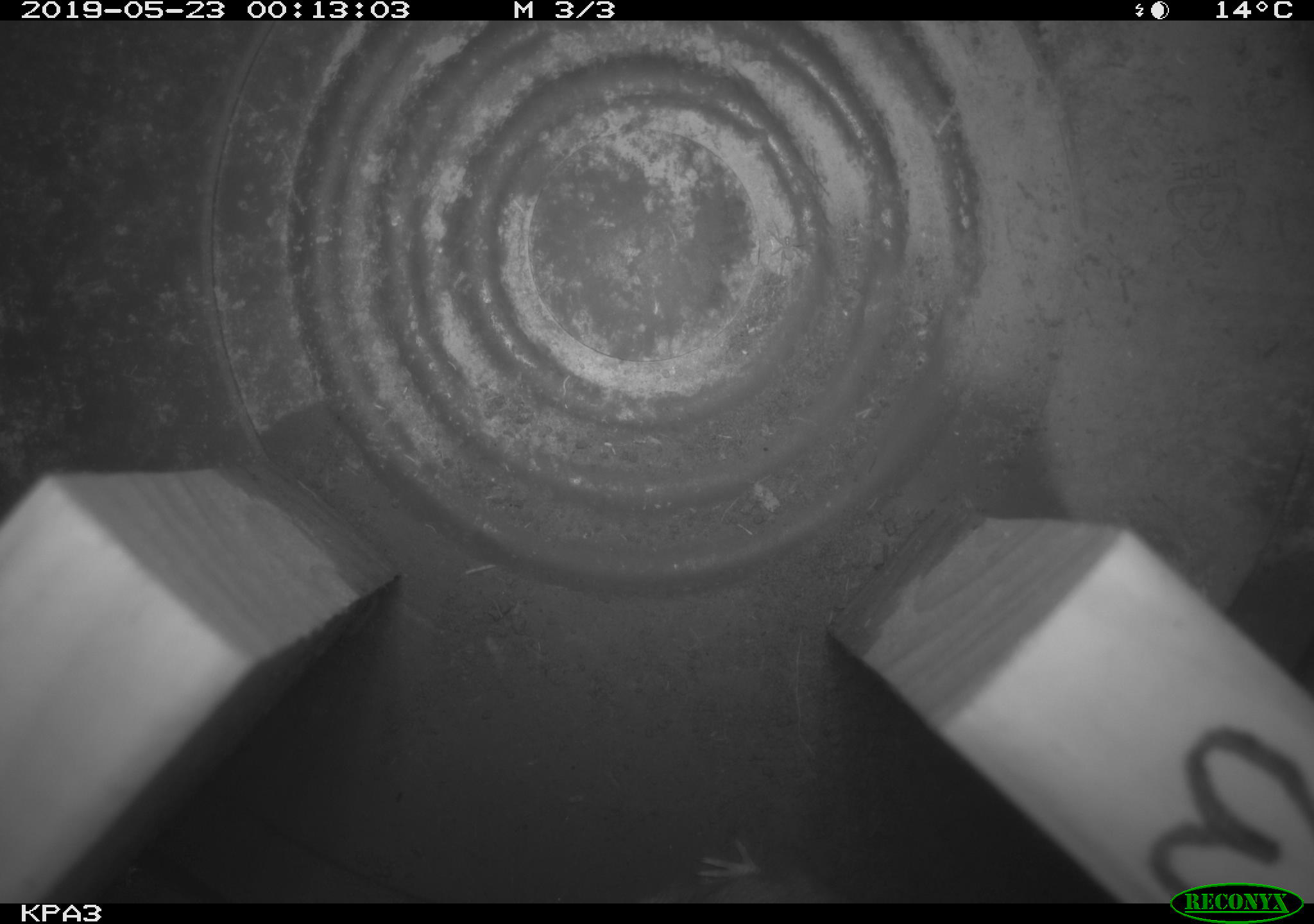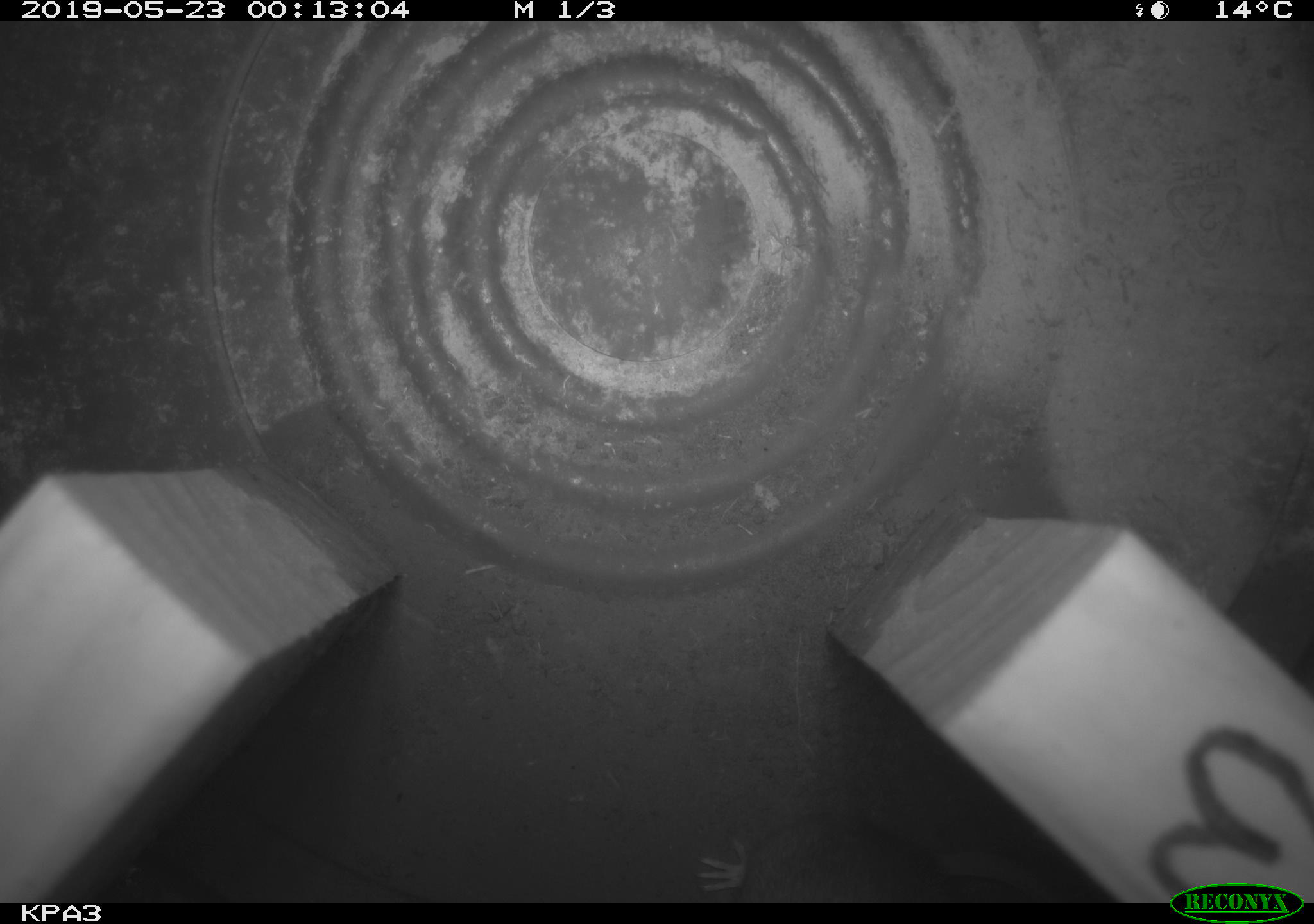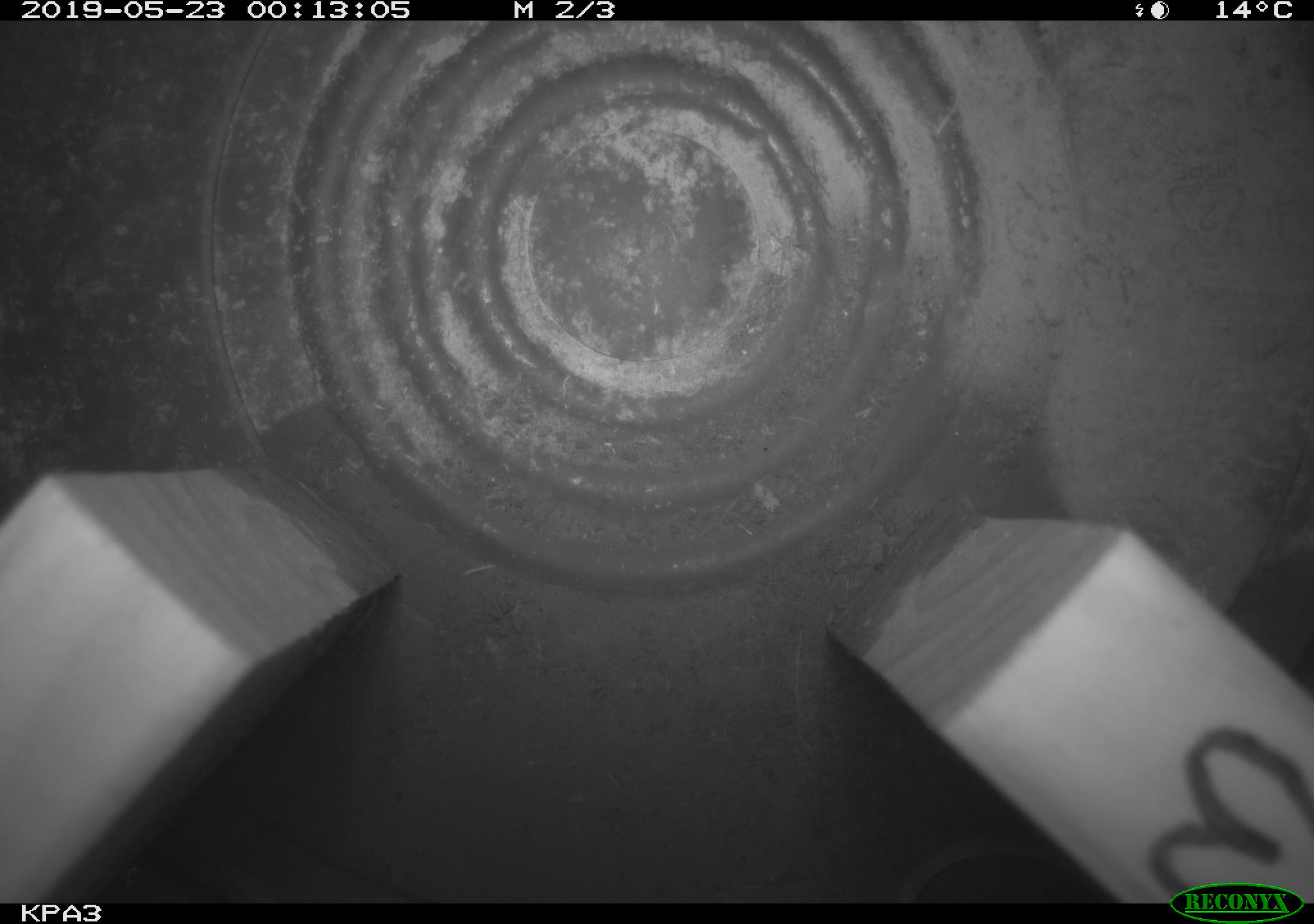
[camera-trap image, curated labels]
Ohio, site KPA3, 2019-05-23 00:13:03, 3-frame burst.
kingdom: Animalia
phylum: Chordata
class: Mammalia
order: Rodentia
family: Cricetidae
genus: Peromyscus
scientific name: Peromyscus leucopus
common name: white-footed mouse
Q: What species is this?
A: White-footed mouse (Peromyscus leucopus).